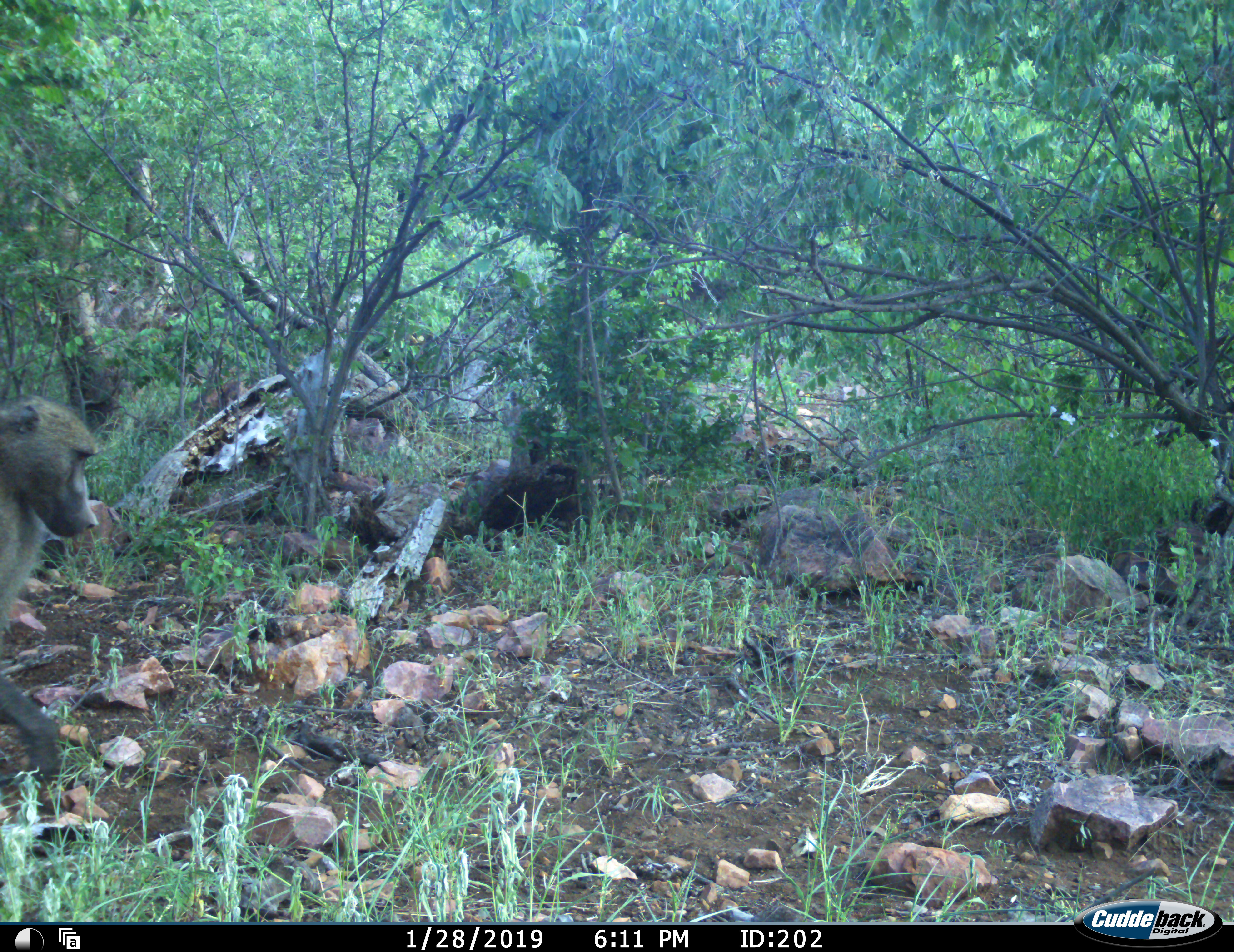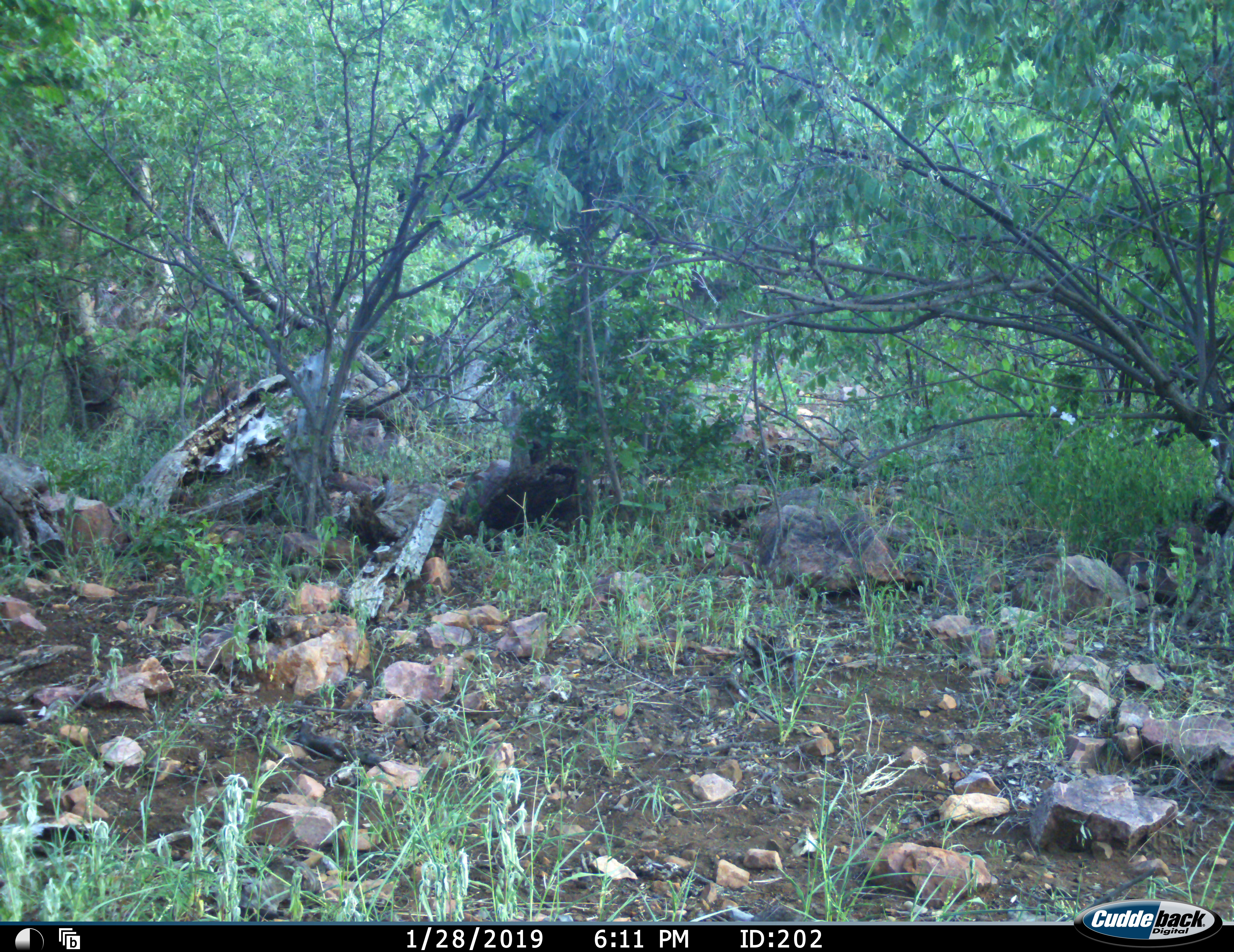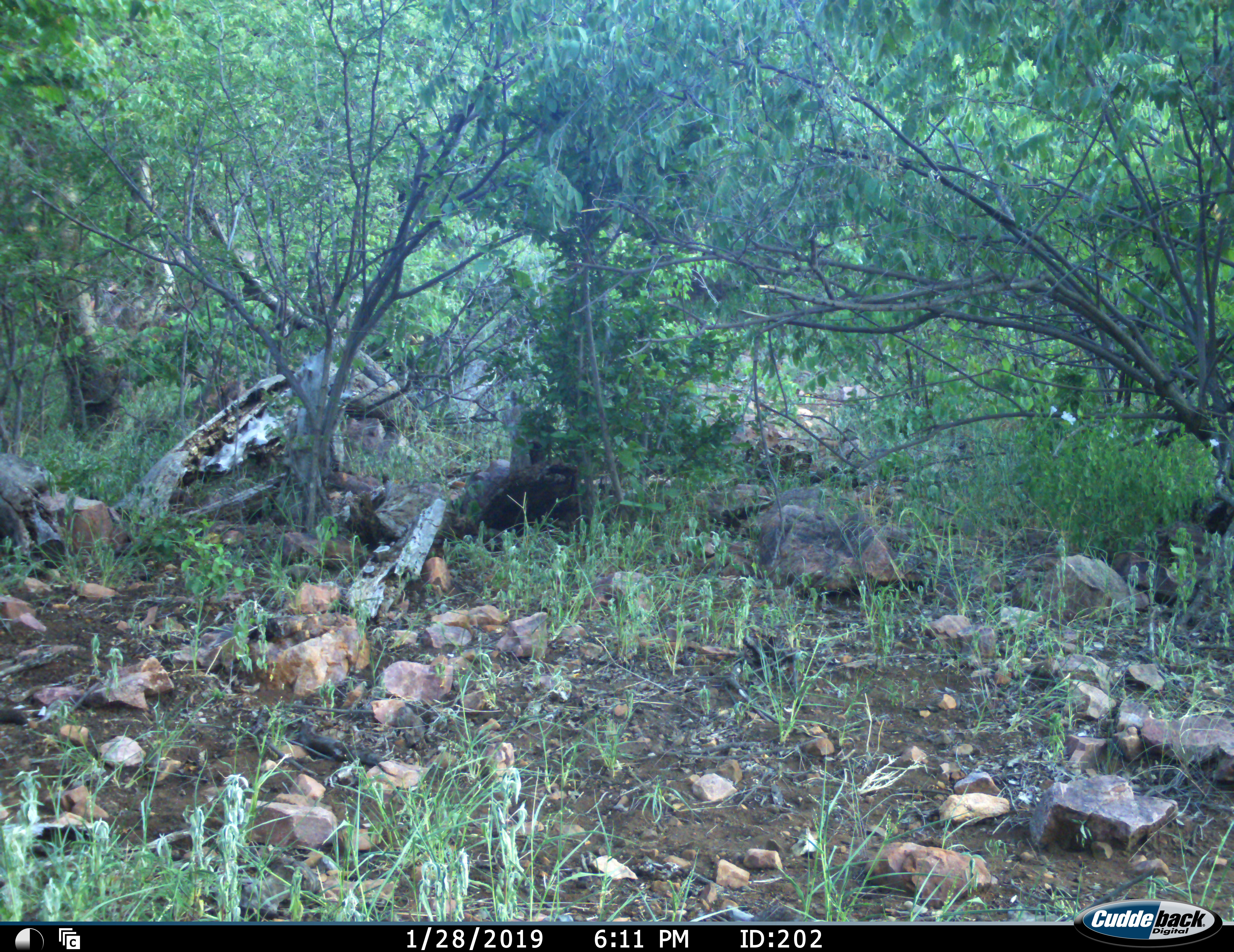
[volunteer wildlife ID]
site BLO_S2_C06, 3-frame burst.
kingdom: Animalia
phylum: Chordata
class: Mammalia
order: Primates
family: Cercopithecidae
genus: Papio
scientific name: Papio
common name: baboon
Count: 1.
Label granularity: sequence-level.